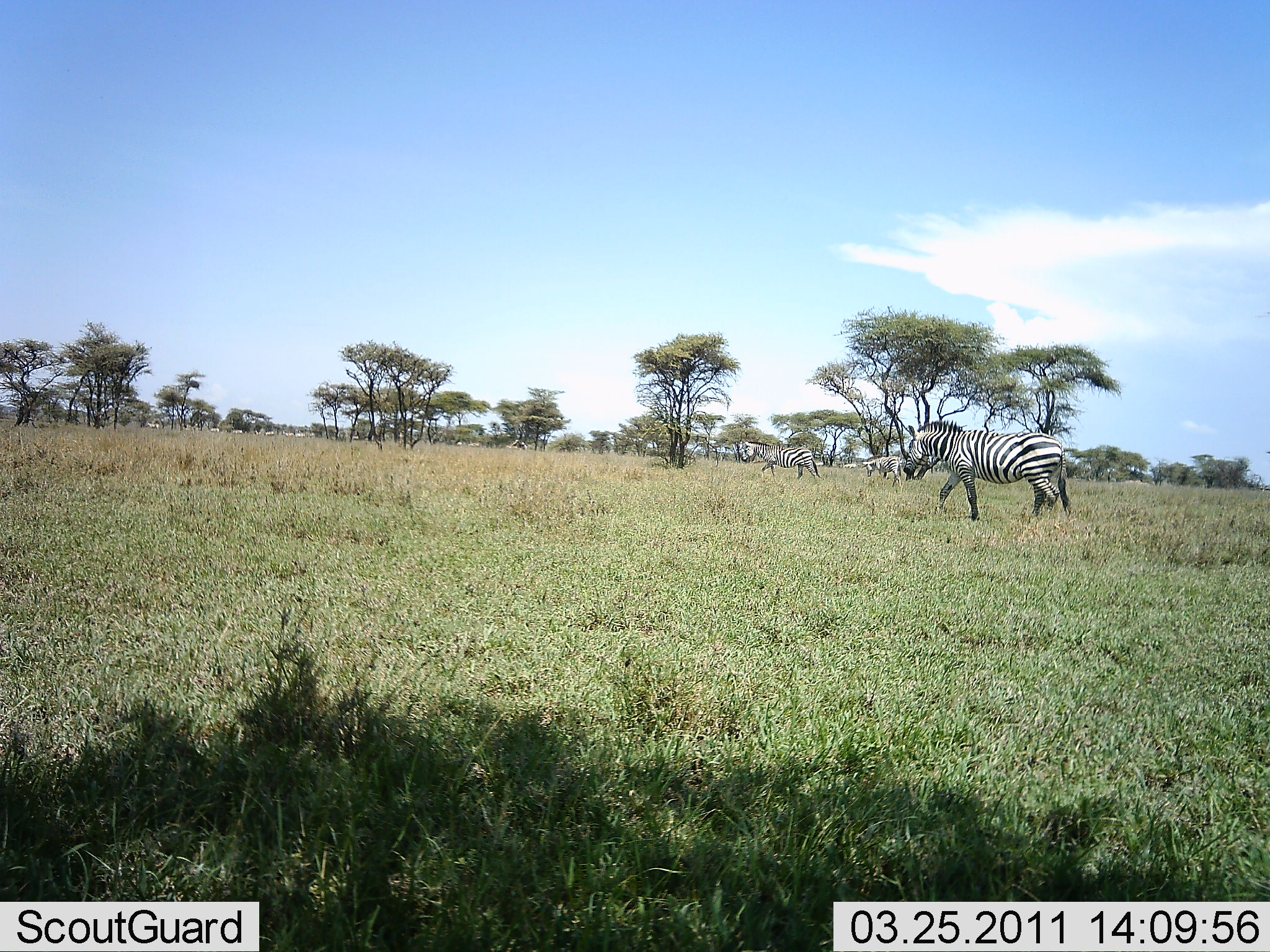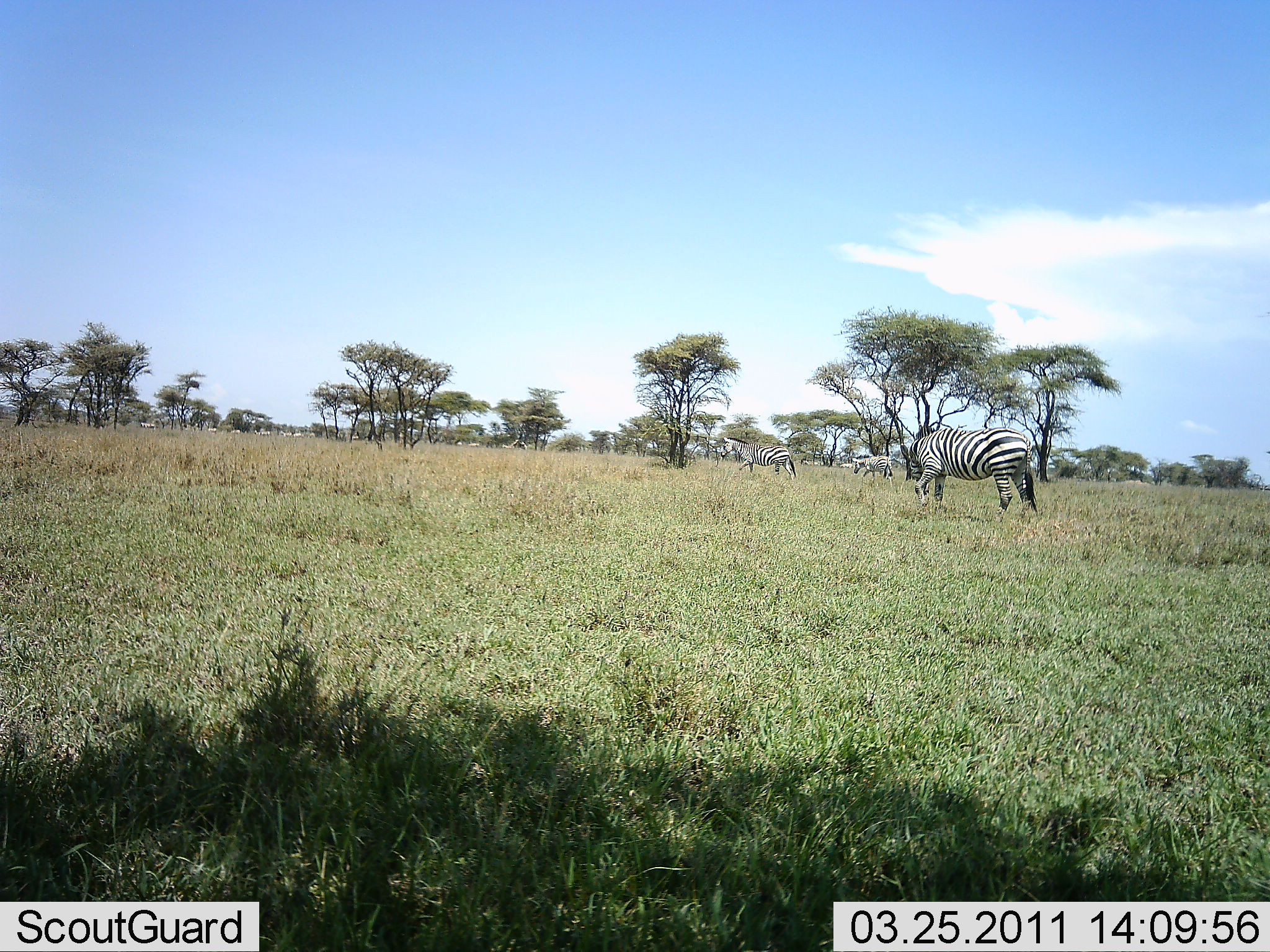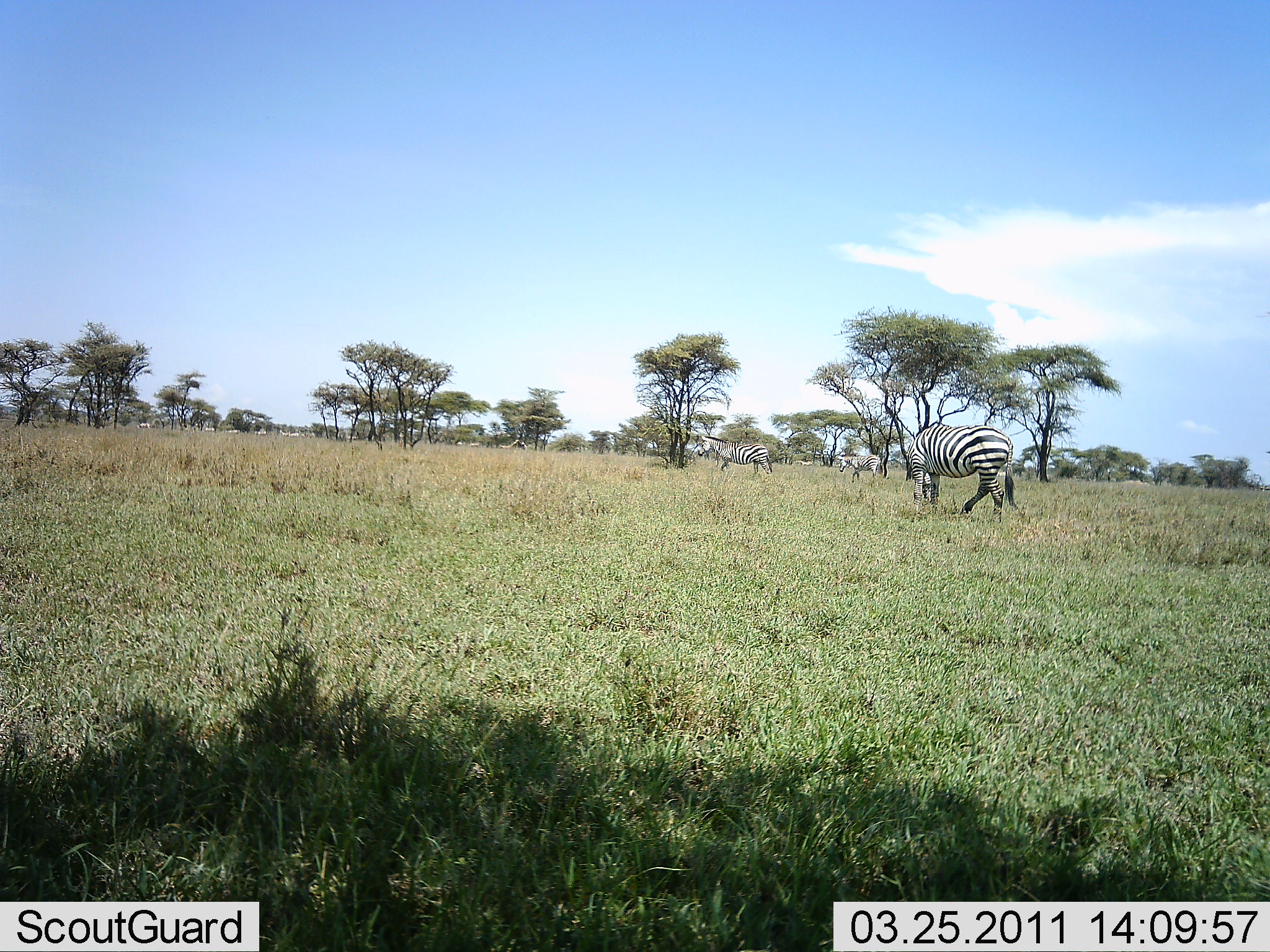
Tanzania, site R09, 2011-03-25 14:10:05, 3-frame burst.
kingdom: Animalia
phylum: Chordata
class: Mammalia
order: Perissodactyla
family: Equidae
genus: Equus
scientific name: Equus quagga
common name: plains zebra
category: zebra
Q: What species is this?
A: Zebra (plains zebra) (Equus quagga).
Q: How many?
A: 3.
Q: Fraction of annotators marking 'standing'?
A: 9%.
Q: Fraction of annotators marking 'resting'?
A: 0%.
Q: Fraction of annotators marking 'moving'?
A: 100%.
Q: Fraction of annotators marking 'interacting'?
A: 0%.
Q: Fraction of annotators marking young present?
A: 0%.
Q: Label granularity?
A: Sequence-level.